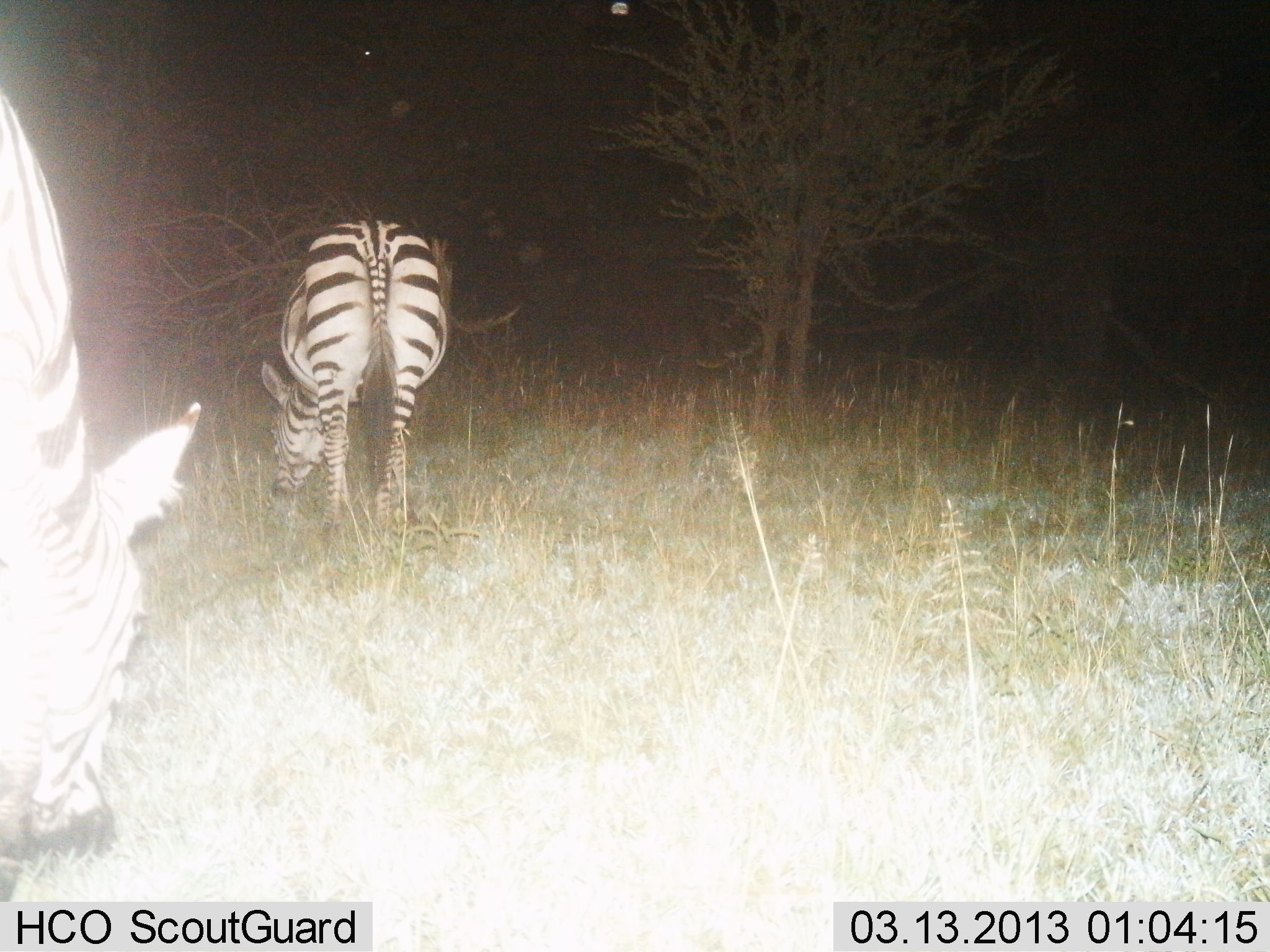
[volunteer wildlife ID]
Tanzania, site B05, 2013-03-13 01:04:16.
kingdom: Animalia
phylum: Chordata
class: Mammalia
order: Perissodactyla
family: Equidae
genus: Equus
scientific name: Equus quagga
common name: plains zebra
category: zebra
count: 2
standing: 20%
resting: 3%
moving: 3%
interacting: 0%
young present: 0%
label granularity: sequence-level